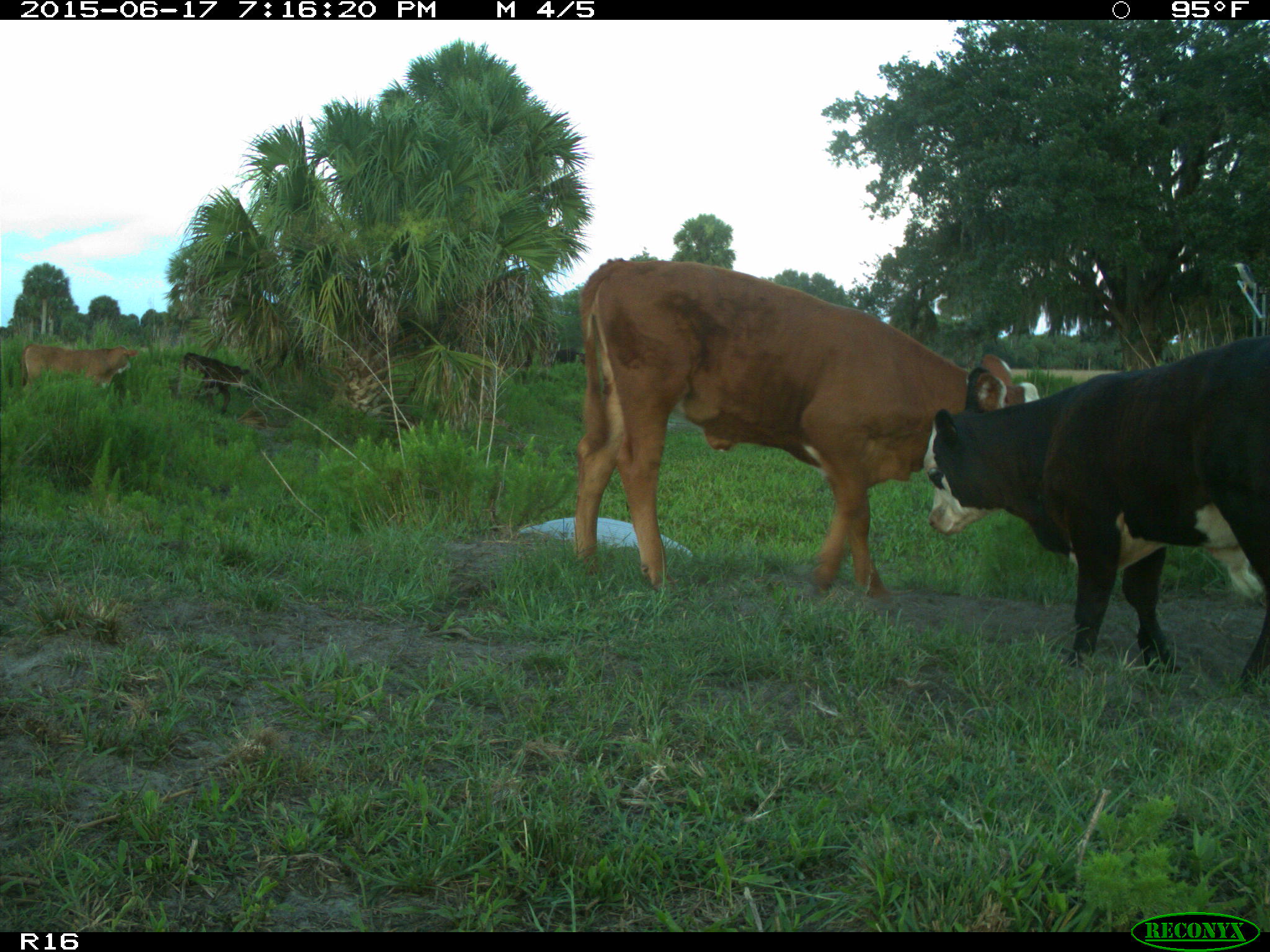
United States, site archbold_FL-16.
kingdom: Animalia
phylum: Chordata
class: Mammalia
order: Artiodactyla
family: Bovidae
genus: Bos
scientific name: Bos taurus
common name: domestic cow